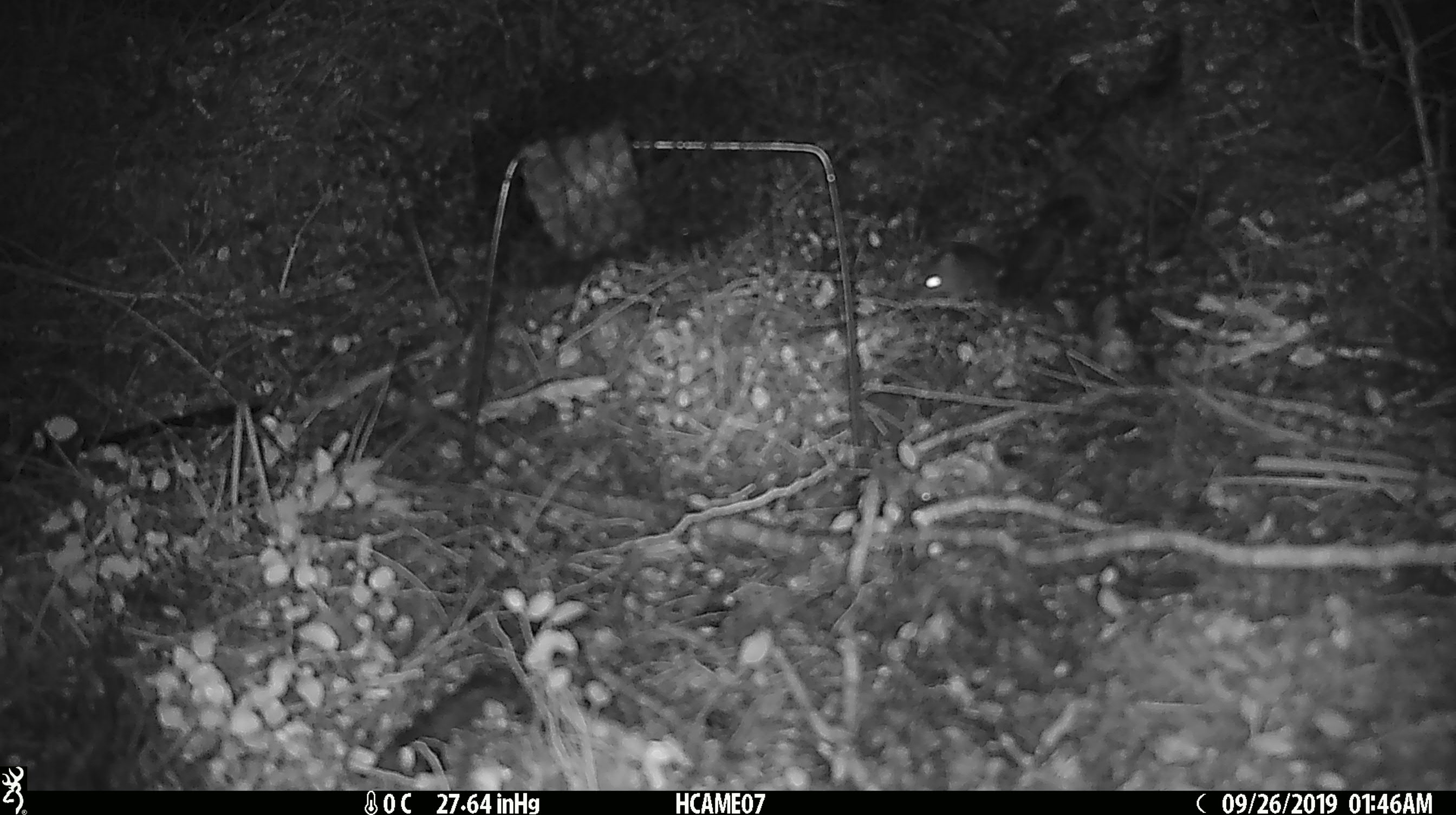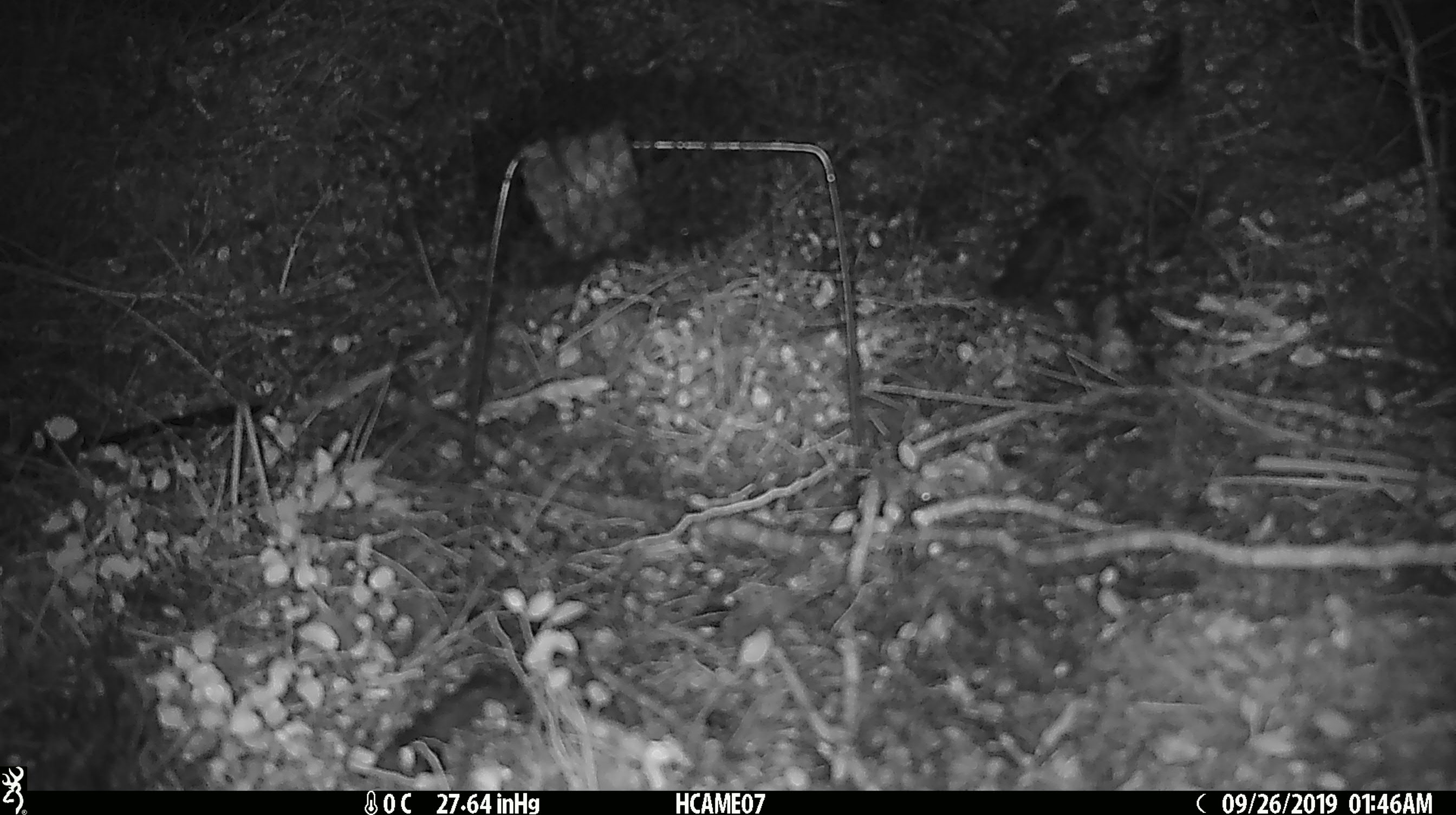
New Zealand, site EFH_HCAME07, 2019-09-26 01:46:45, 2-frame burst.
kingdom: Animalia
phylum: Chordata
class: Mammalia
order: Rodentia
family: Muridae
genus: Mus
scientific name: Mus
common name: mouse